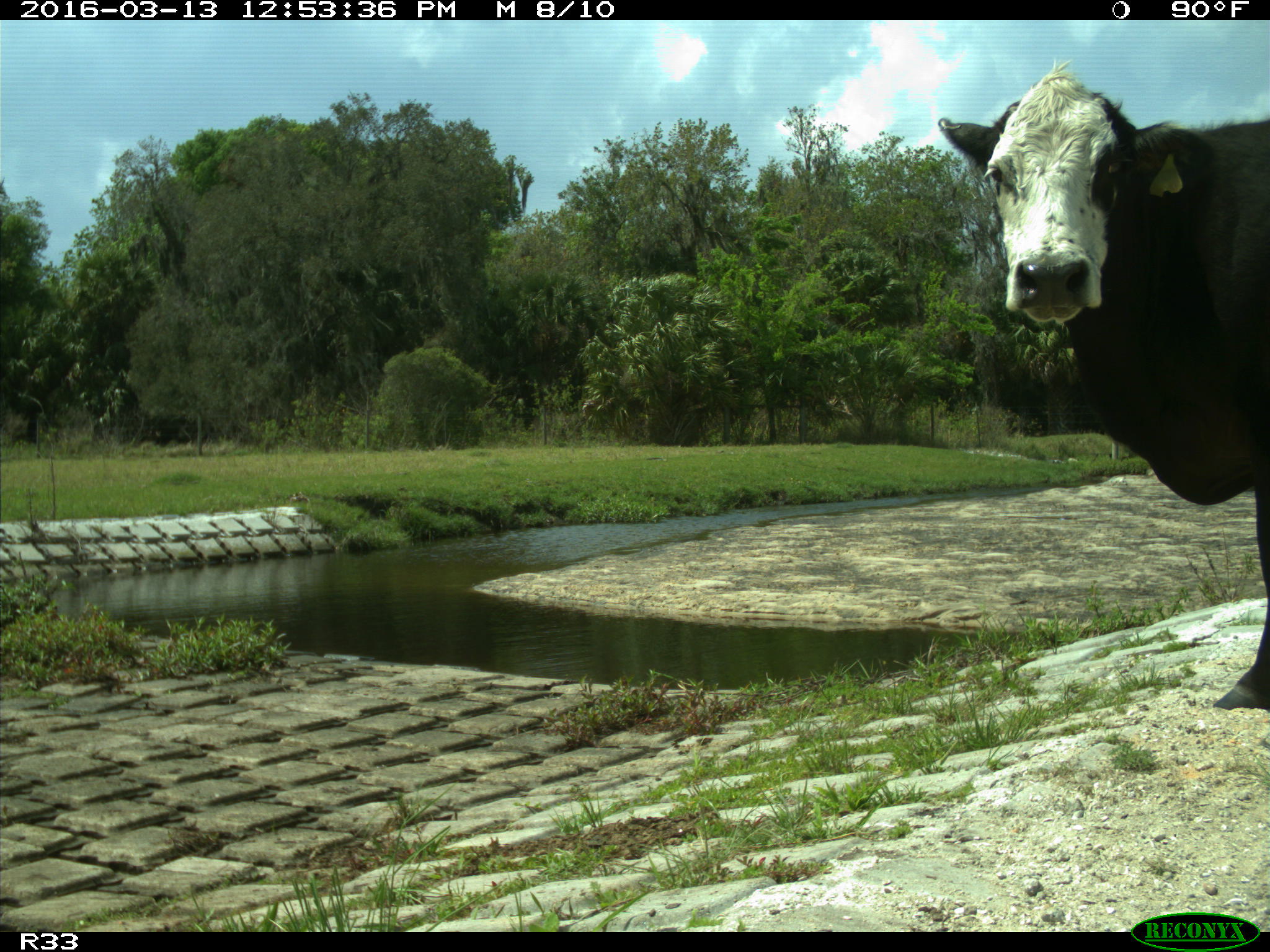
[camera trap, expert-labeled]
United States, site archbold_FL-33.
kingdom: Animalia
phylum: Chordata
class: Mammalia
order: Artiodactyla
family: Bovidae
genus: Bos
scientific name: Bos taurus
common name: domestic cow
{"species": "Bos taurus (domestic cow)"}